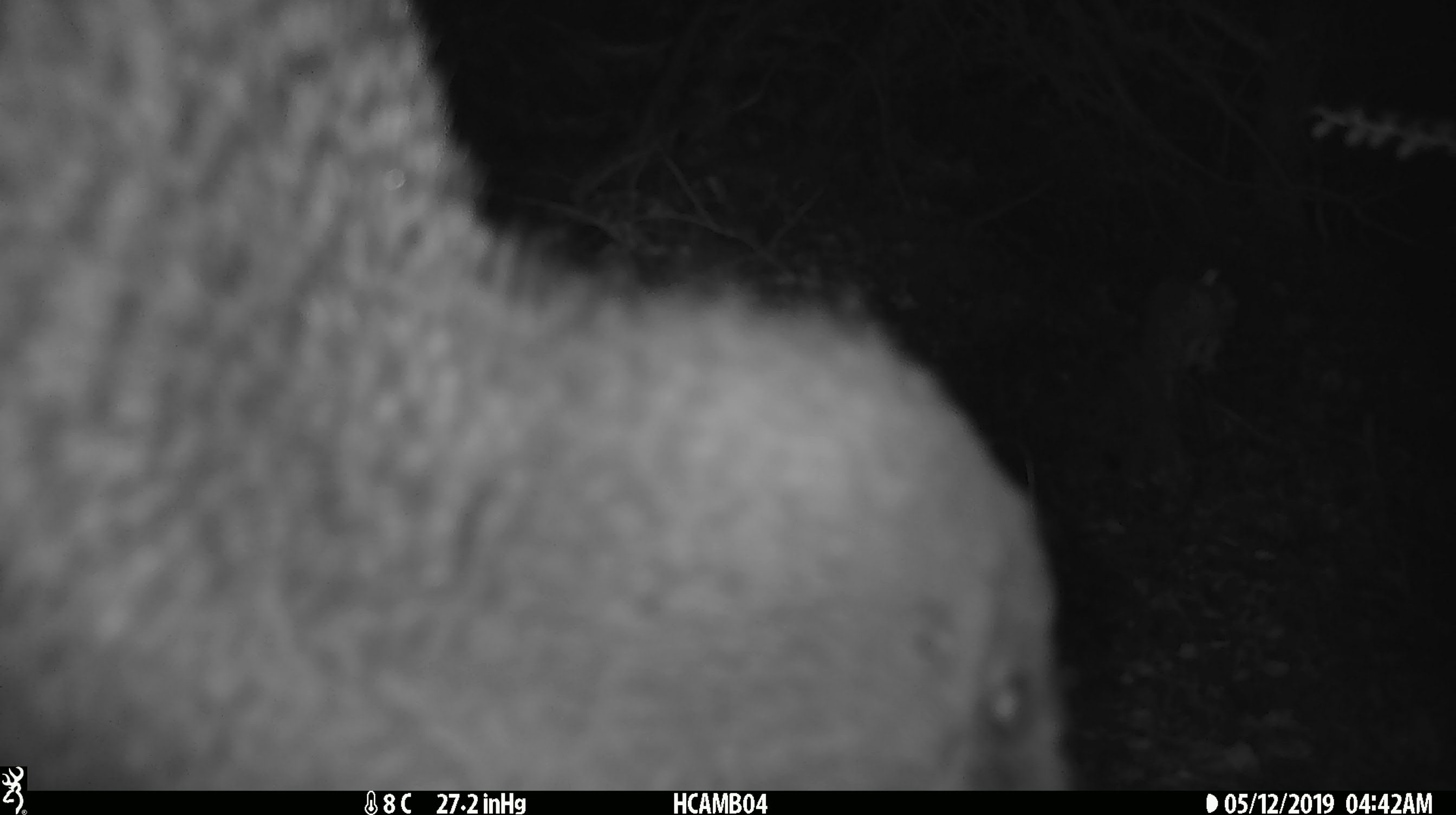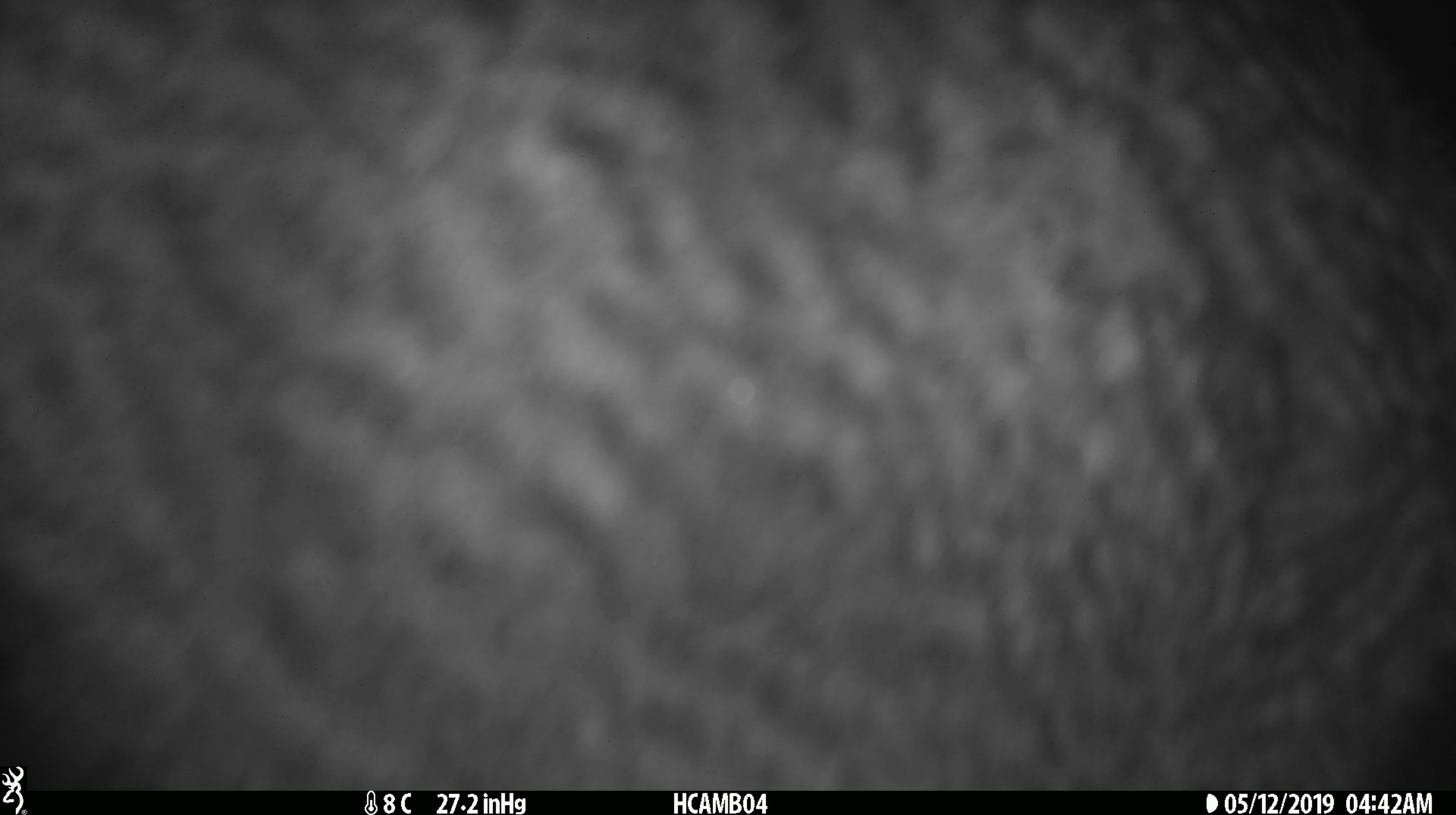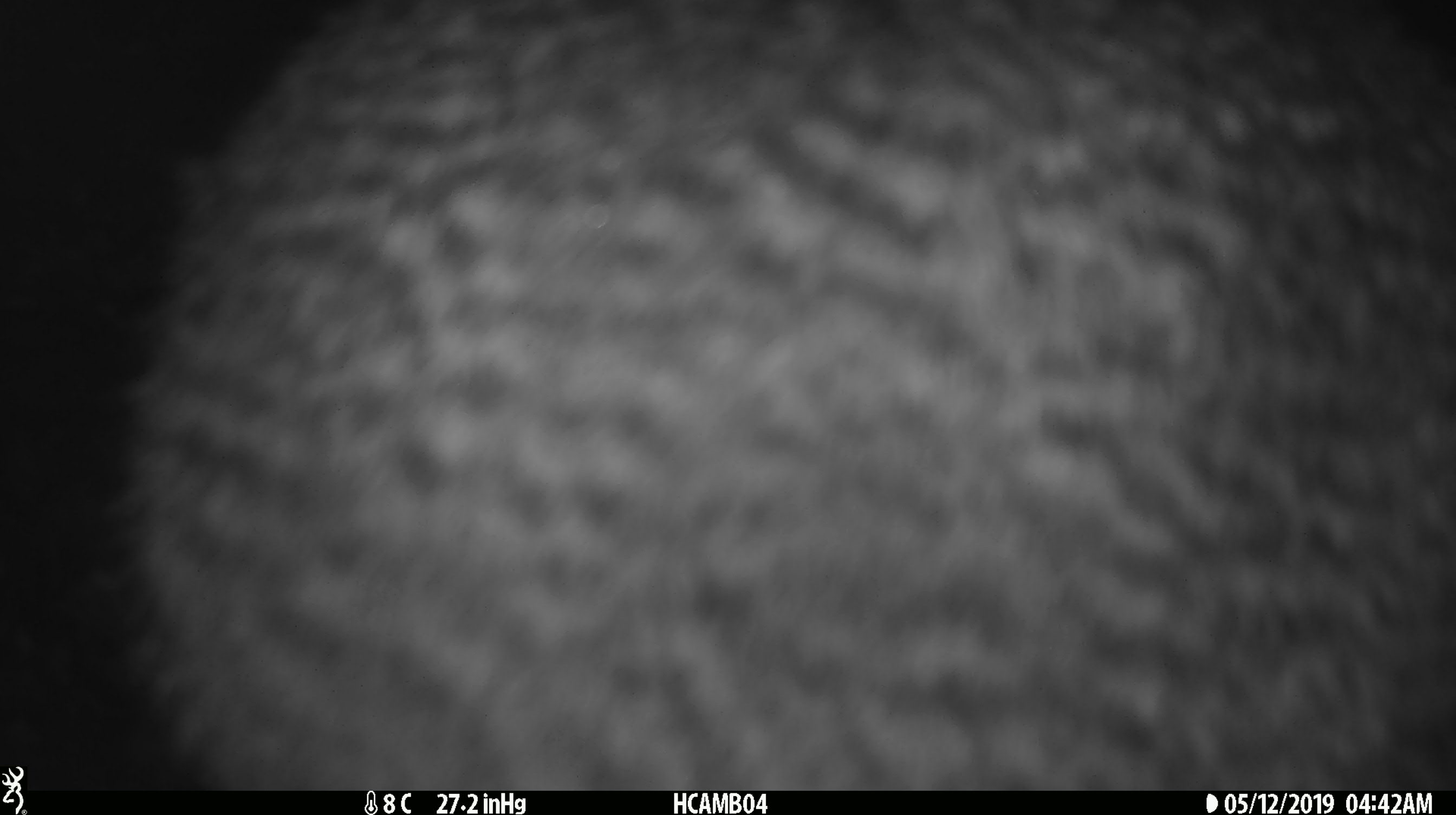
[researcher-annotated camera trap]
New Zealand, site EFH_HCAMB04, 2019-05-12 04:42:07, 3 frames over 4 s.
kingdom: Animalia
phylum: Chordata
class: Aves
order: Apterygiformes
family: Apterygidae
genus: Apteryx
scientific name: Apteryx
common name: kiwi